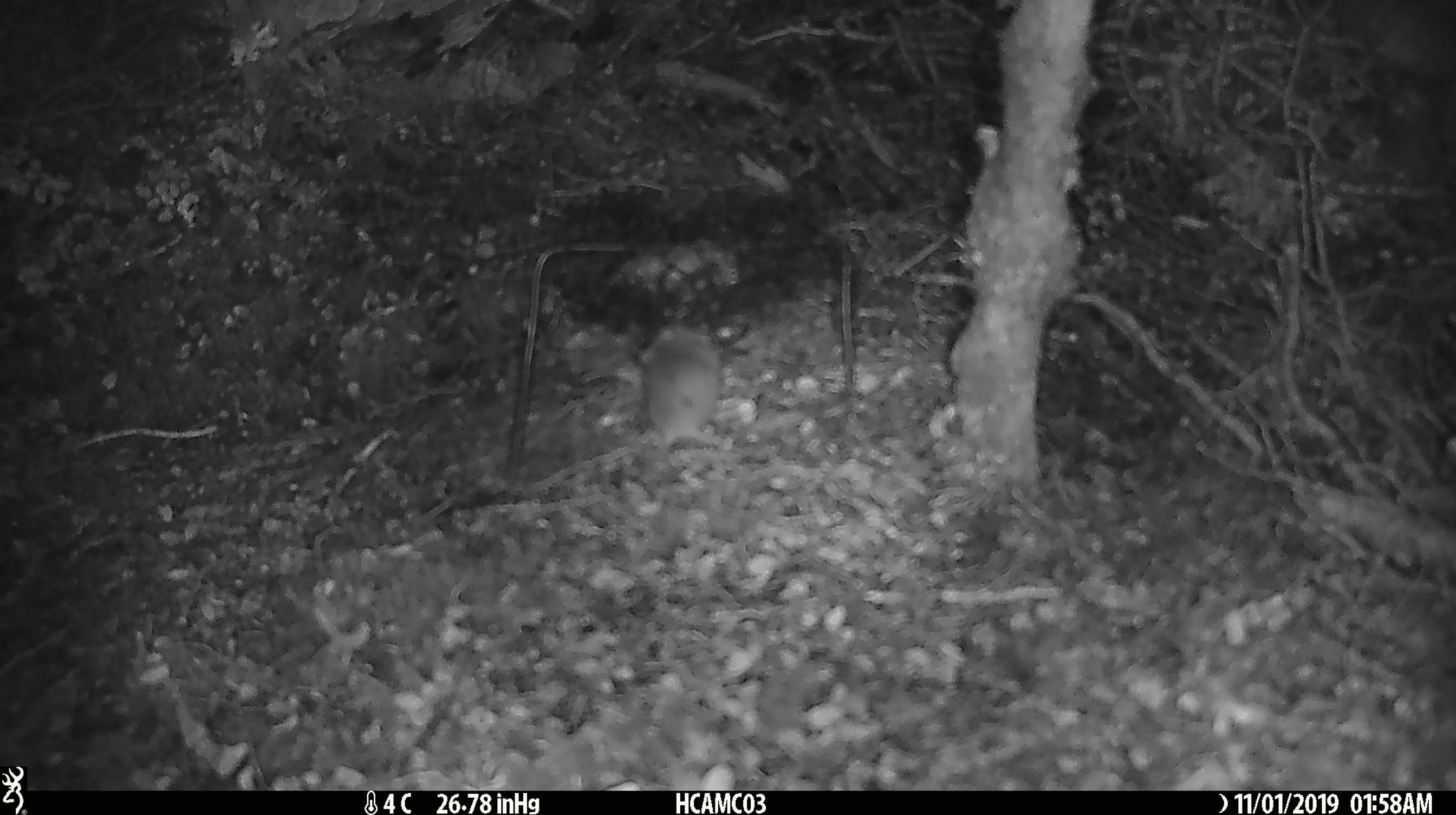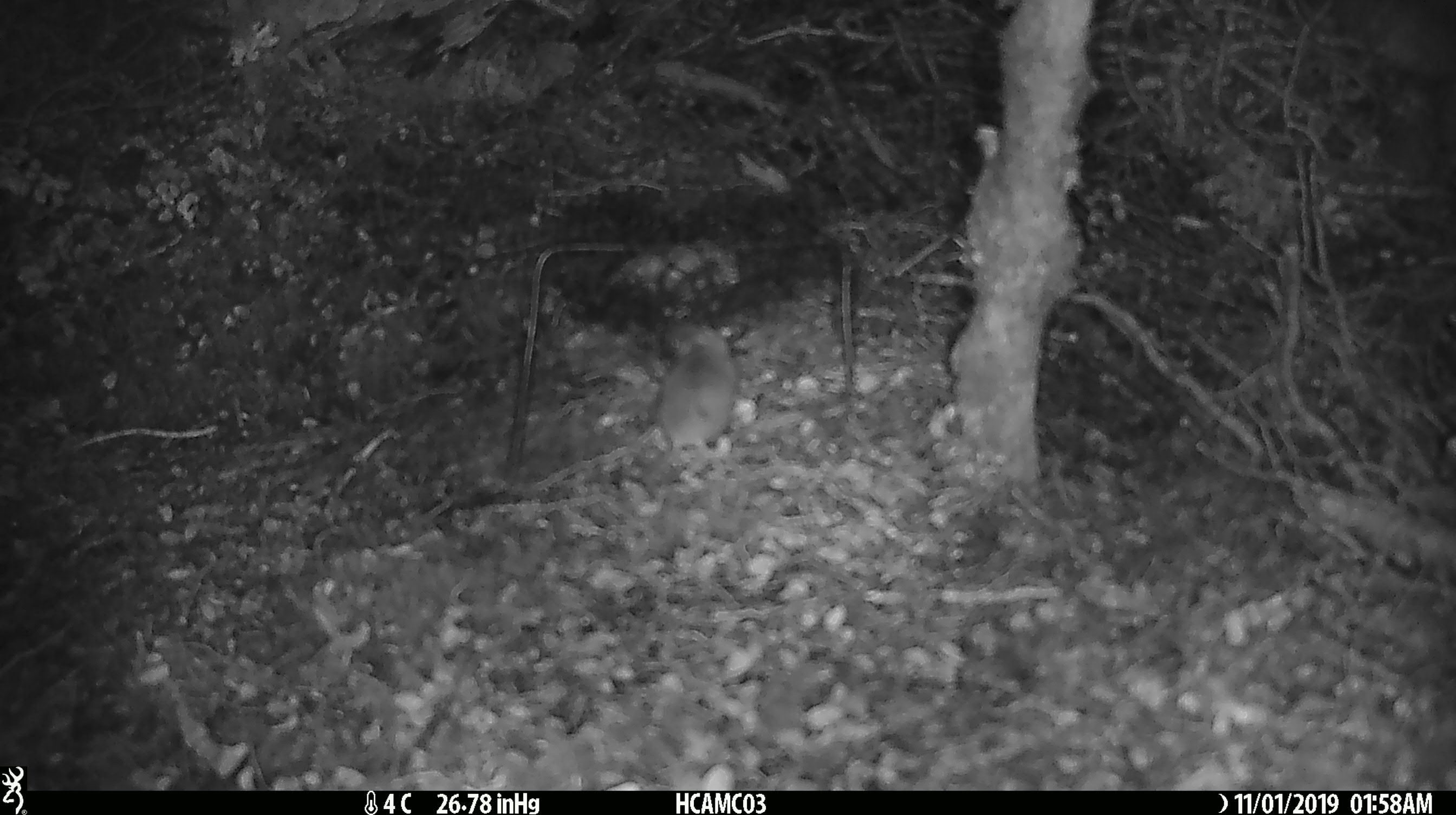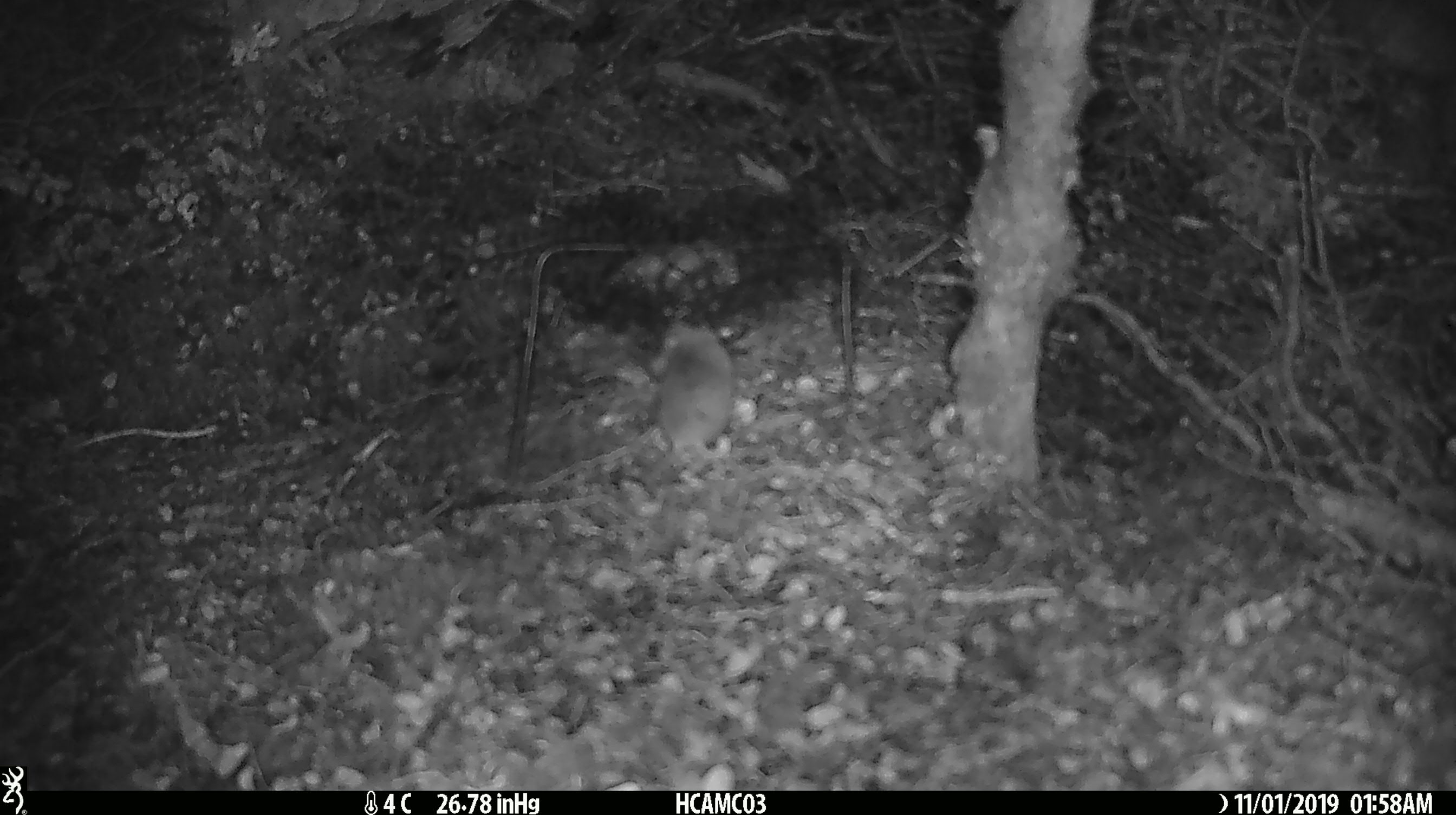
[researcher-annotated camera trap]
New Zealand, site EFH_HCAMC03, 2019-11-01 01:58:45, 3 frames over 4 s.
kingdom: Animalia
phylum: Chordata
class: Mammalia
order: Rodentia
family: Muridae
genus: Mus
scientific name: Mus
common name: mouse